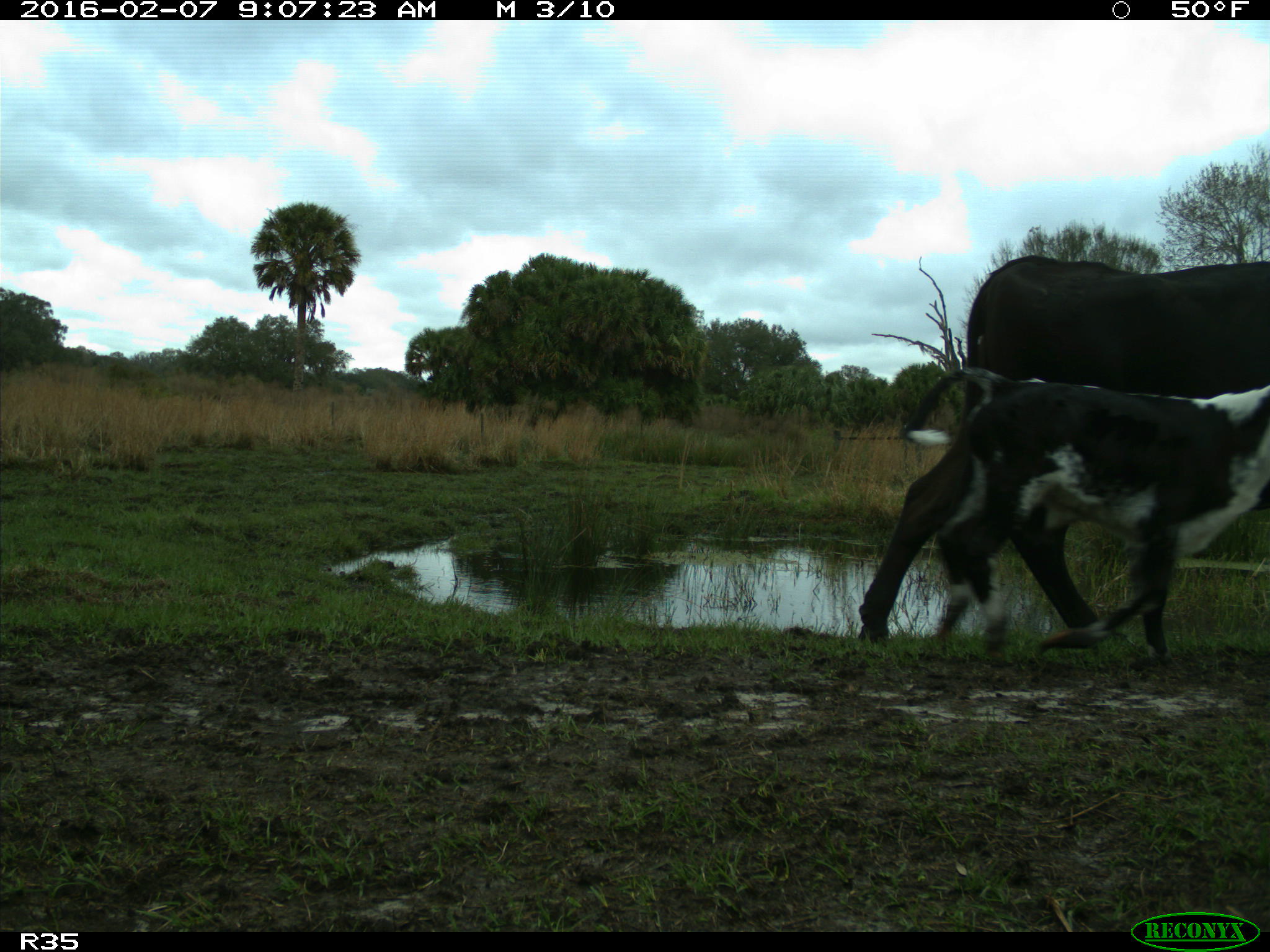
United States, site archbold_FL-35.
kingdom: Animalia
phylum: Chordata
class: Mammalia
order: Artiodactyla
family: Bovidae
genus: Bos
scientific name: Bos taurus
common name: domestic cow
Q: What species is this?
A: Bos taurus (domestic cow).